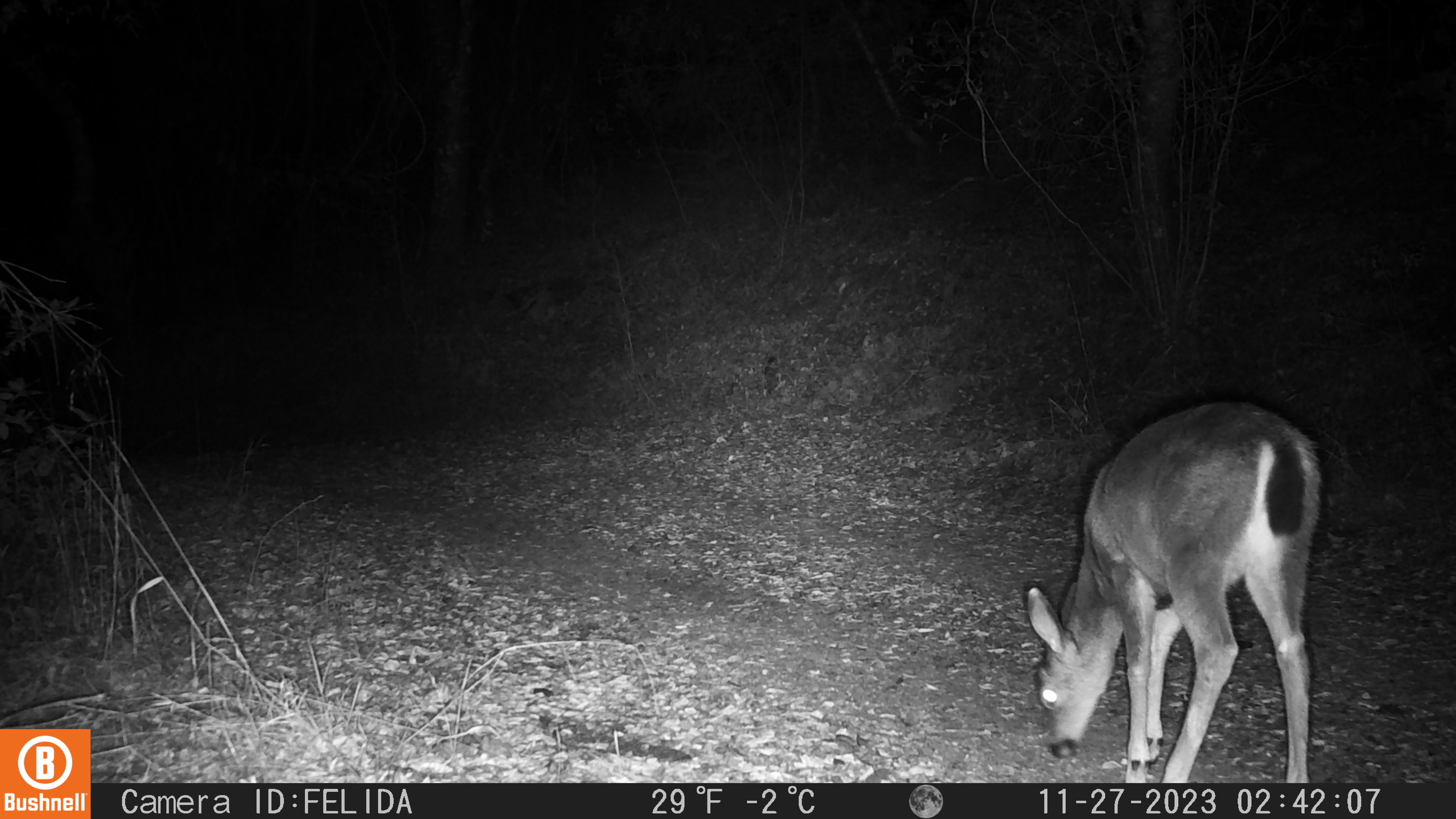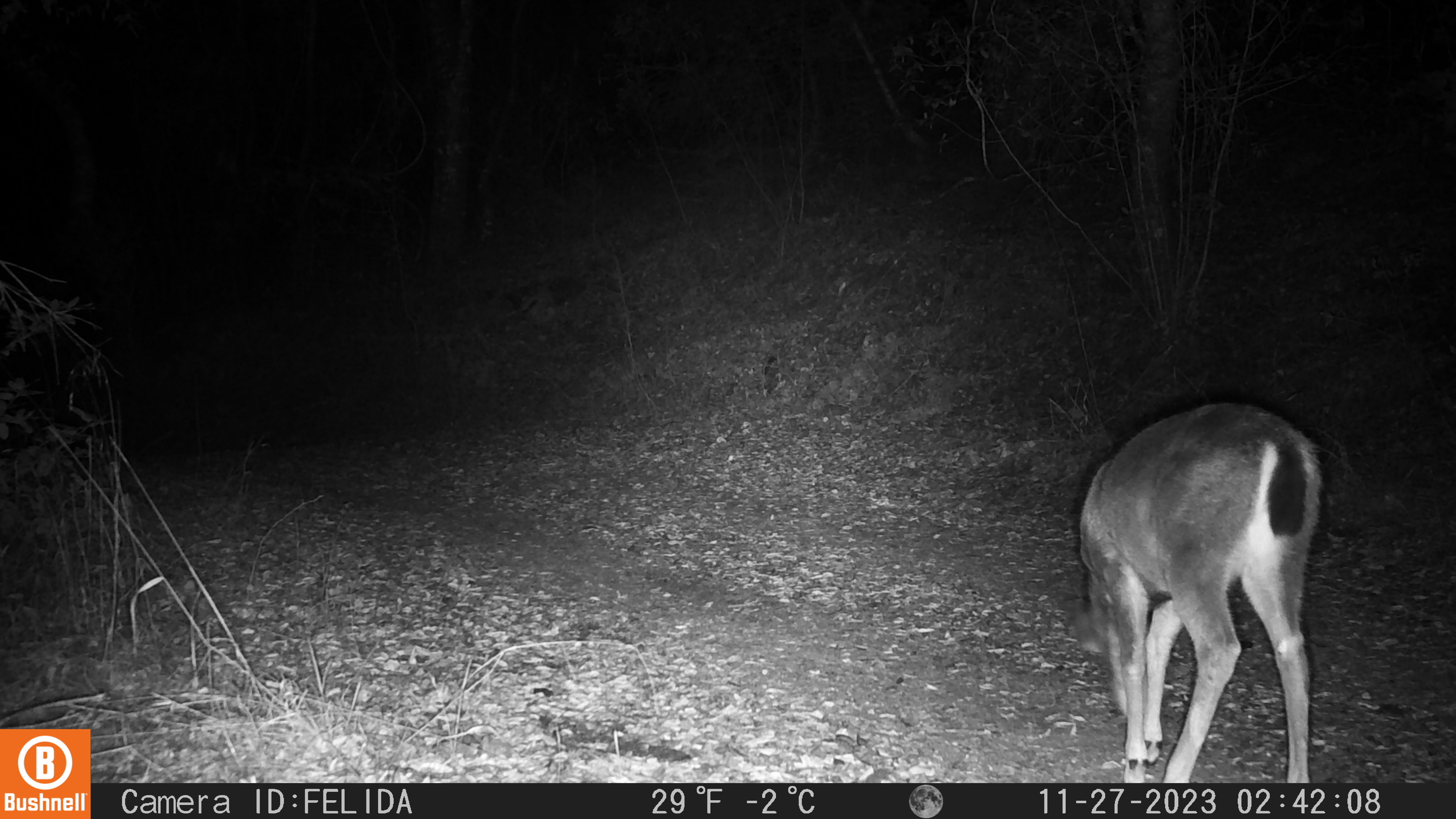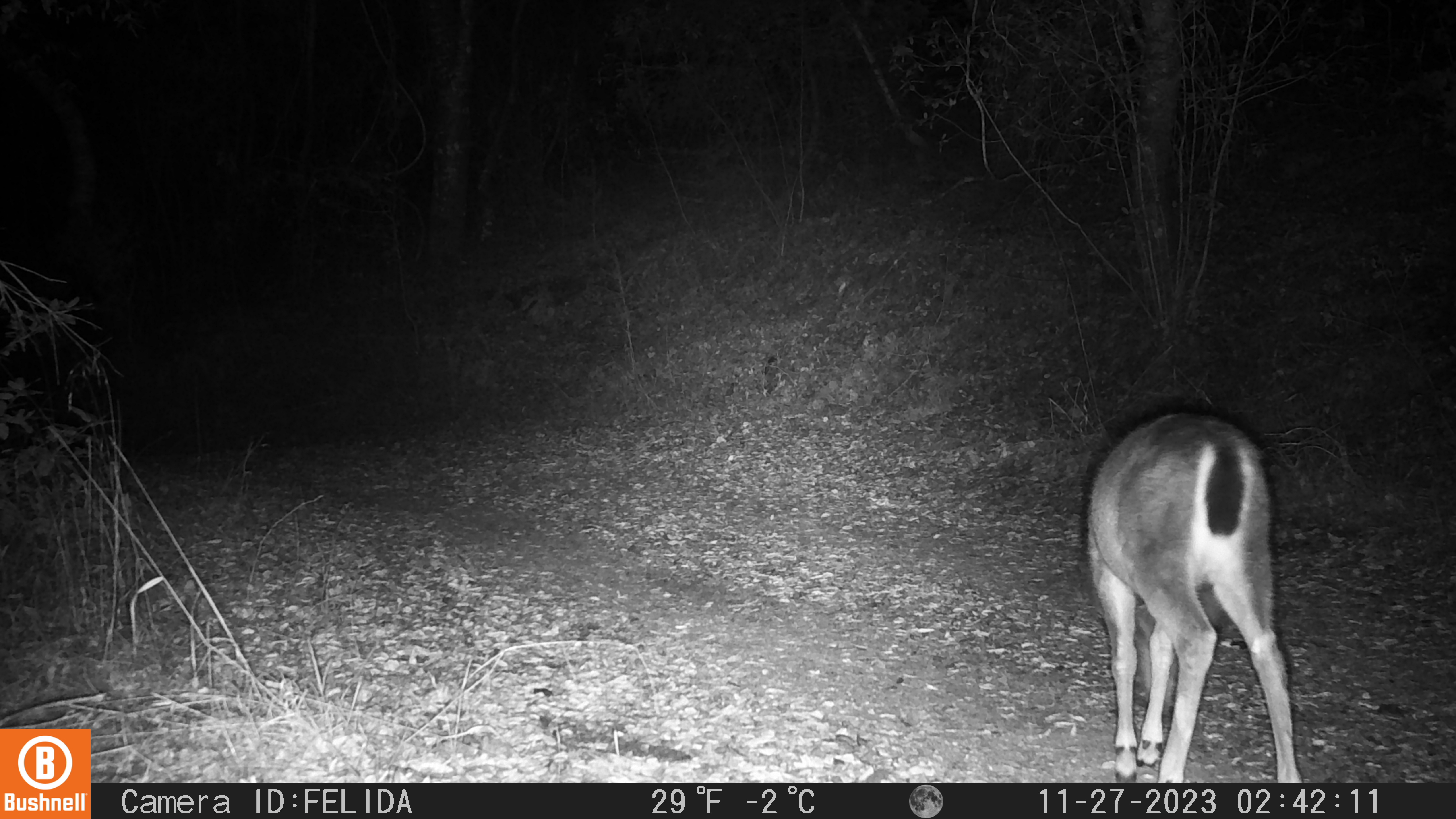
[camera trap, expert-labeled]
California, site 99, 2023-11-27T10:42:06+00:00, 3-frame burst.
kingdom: Animalia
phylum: Chordata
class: Mammalia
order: Artiodactyla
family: Cervidae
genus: Odocoileus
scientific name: Odocoileus hemionus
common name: mule deer